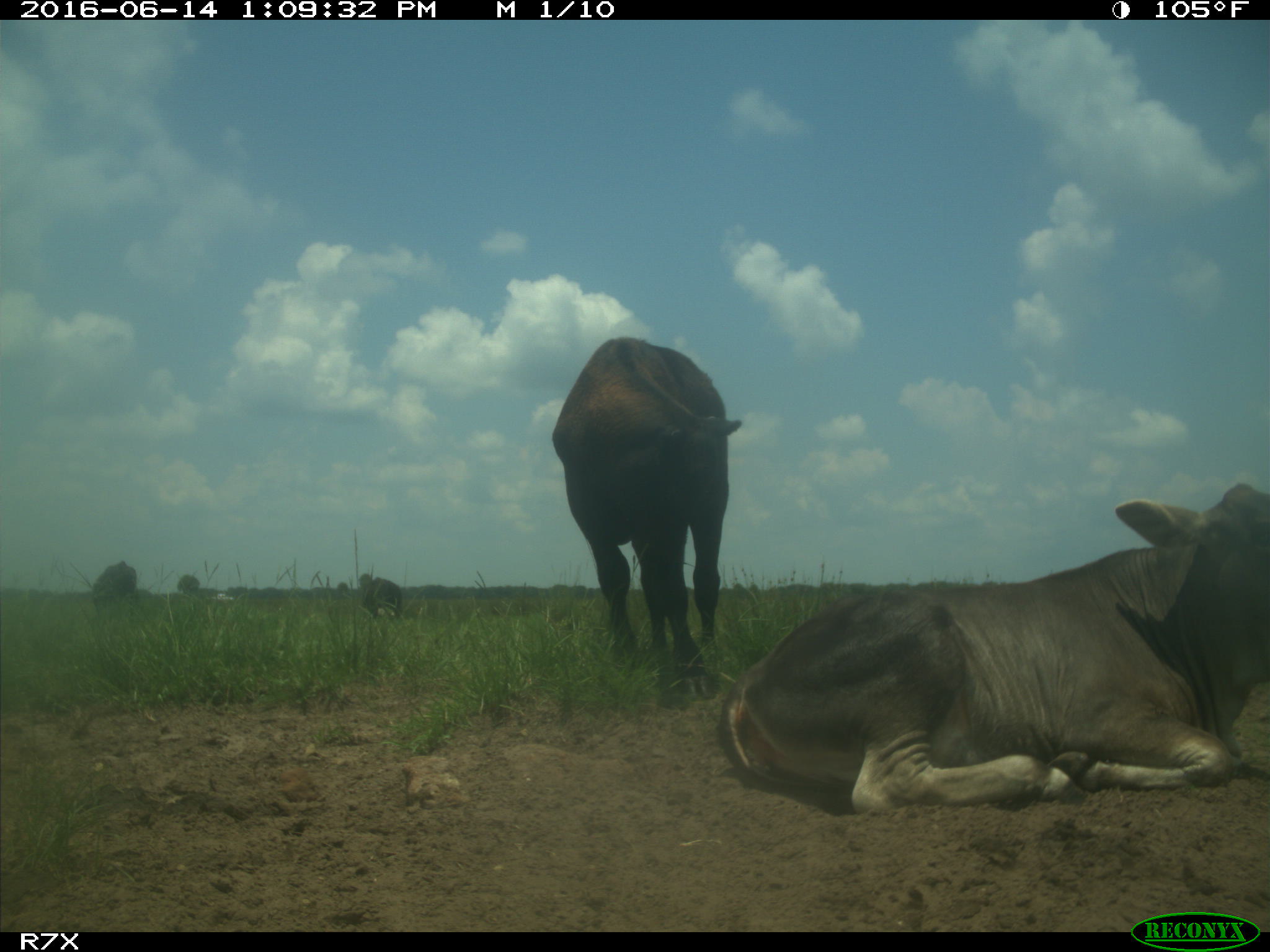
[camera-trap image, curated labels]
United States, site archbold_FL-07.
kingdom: Animalia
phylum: Chordata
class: Mammalia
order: Artiodactyla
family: Bovidae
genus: Bos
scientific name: Bos taurus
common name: domestic cow